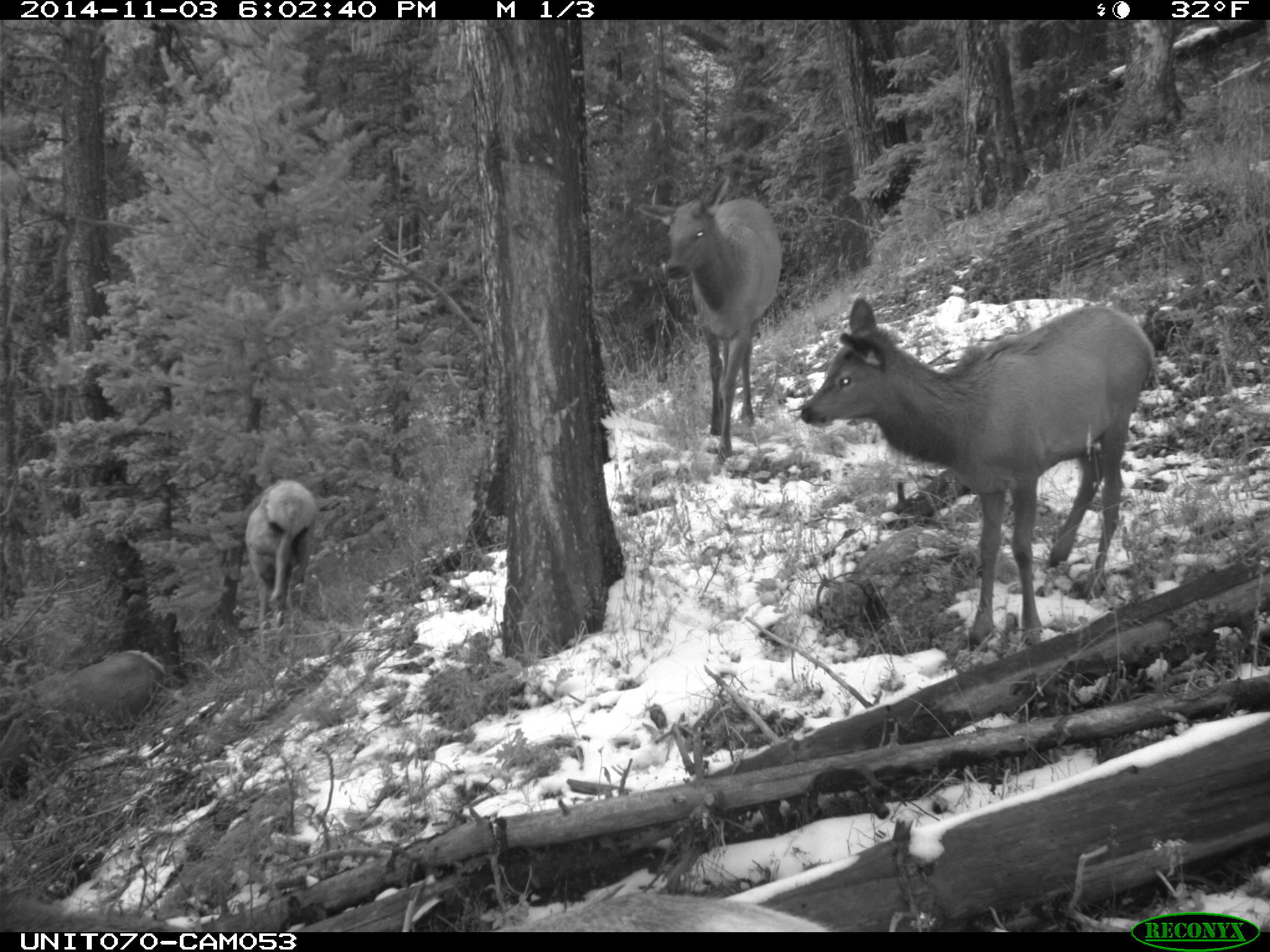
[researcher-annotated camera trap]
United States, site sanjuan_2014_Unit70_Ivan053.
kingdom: Animalia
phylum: Chordata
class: Mammalia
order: Artiodactyla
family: Cervidae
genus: Cervus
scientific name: Cervus elaphus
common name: red deer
Cervus elaphus (red deer).